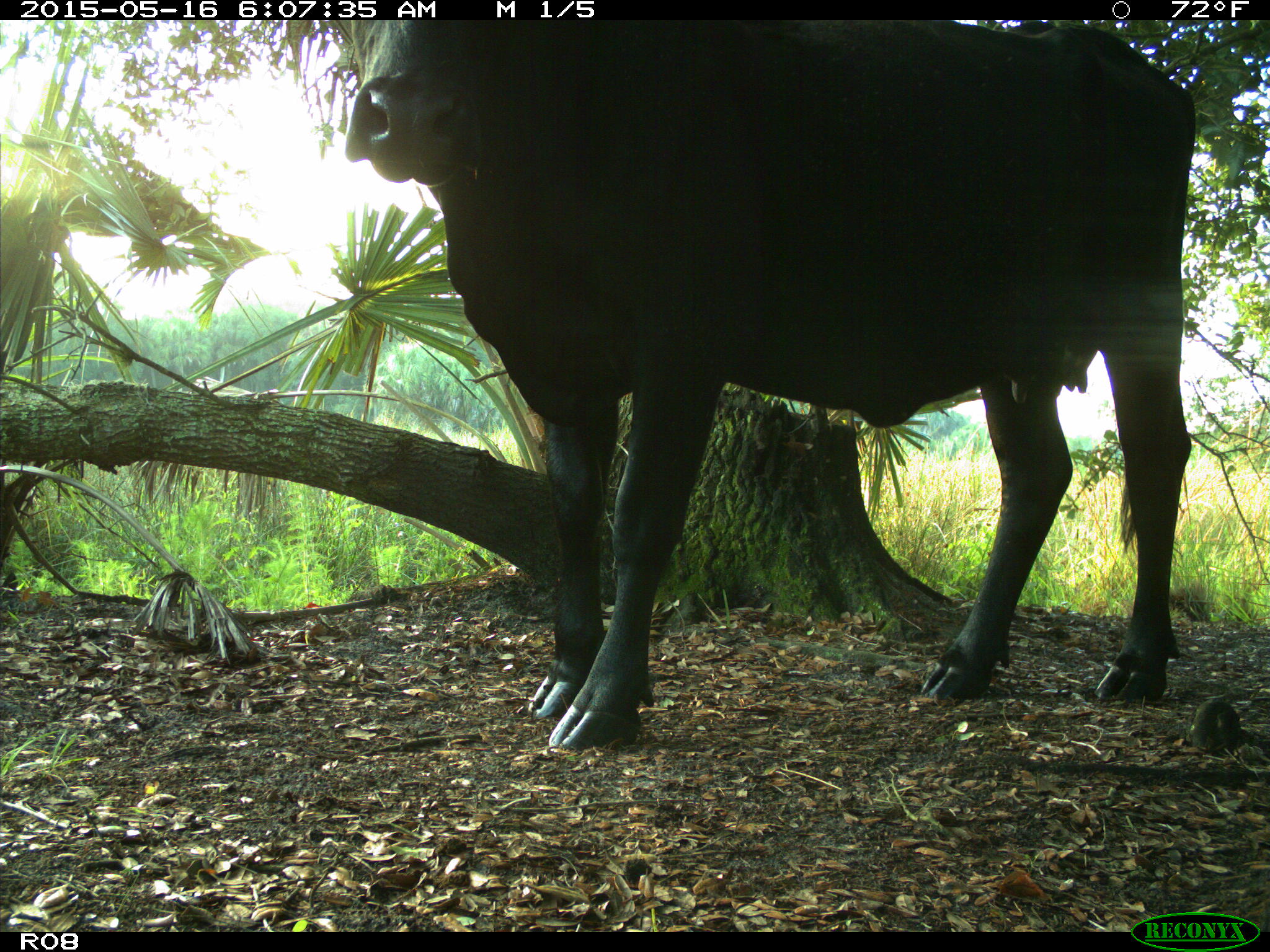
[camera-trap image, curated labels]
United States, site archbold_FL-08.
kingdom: Animalia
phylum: Chordata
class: Mammalia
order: Artiodactyla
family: Bovidae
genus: Bos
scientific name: Bos taurus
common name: domestic cow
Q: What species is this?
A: Bos taurus (domestic cow).